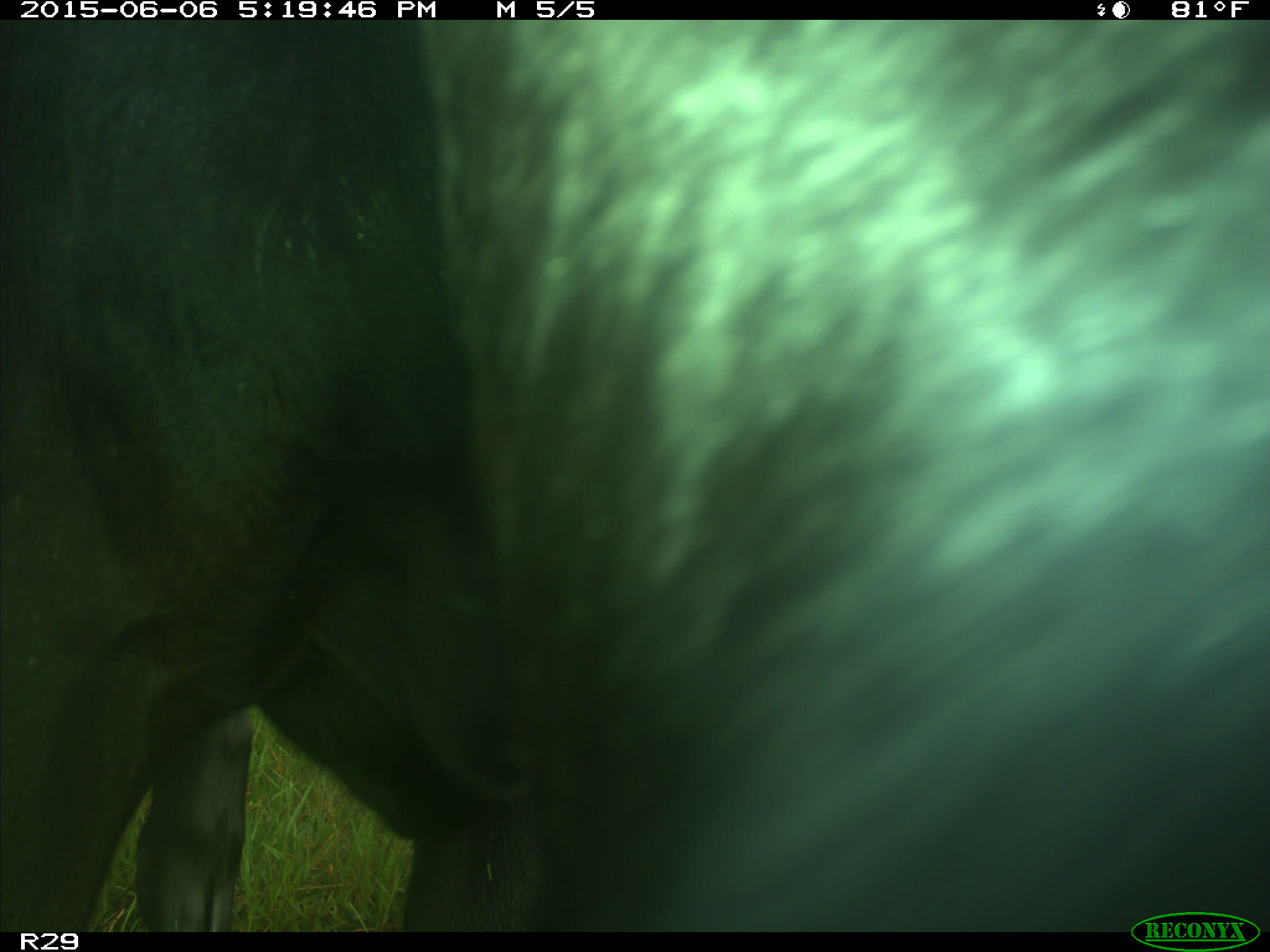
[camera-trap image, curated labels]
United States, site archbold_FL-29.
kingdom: Animalia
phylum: Chordata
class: Mammalia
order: Artiodactyla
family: Bovidae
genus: Bos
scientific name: Bos taurus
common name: domestic cow